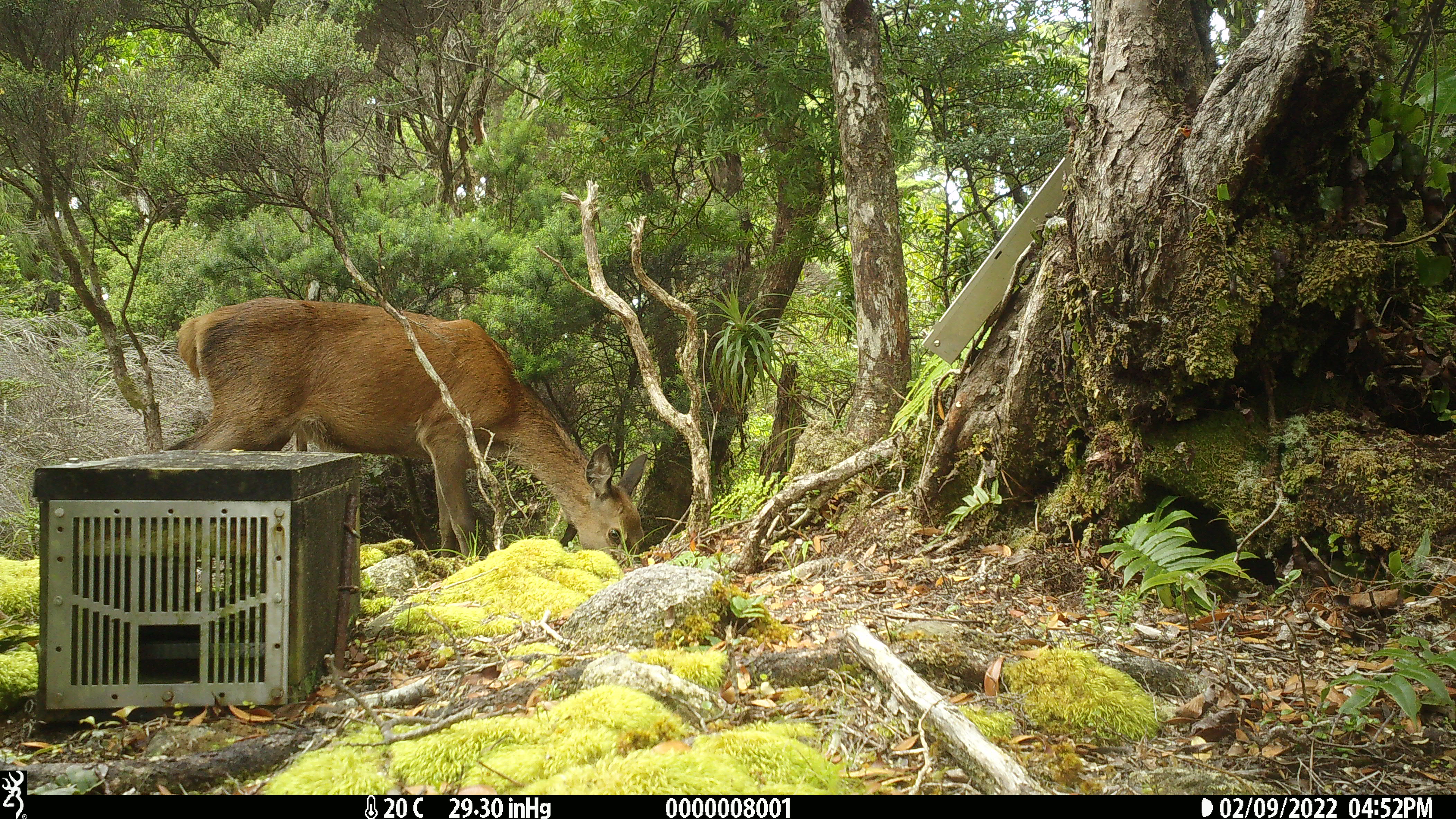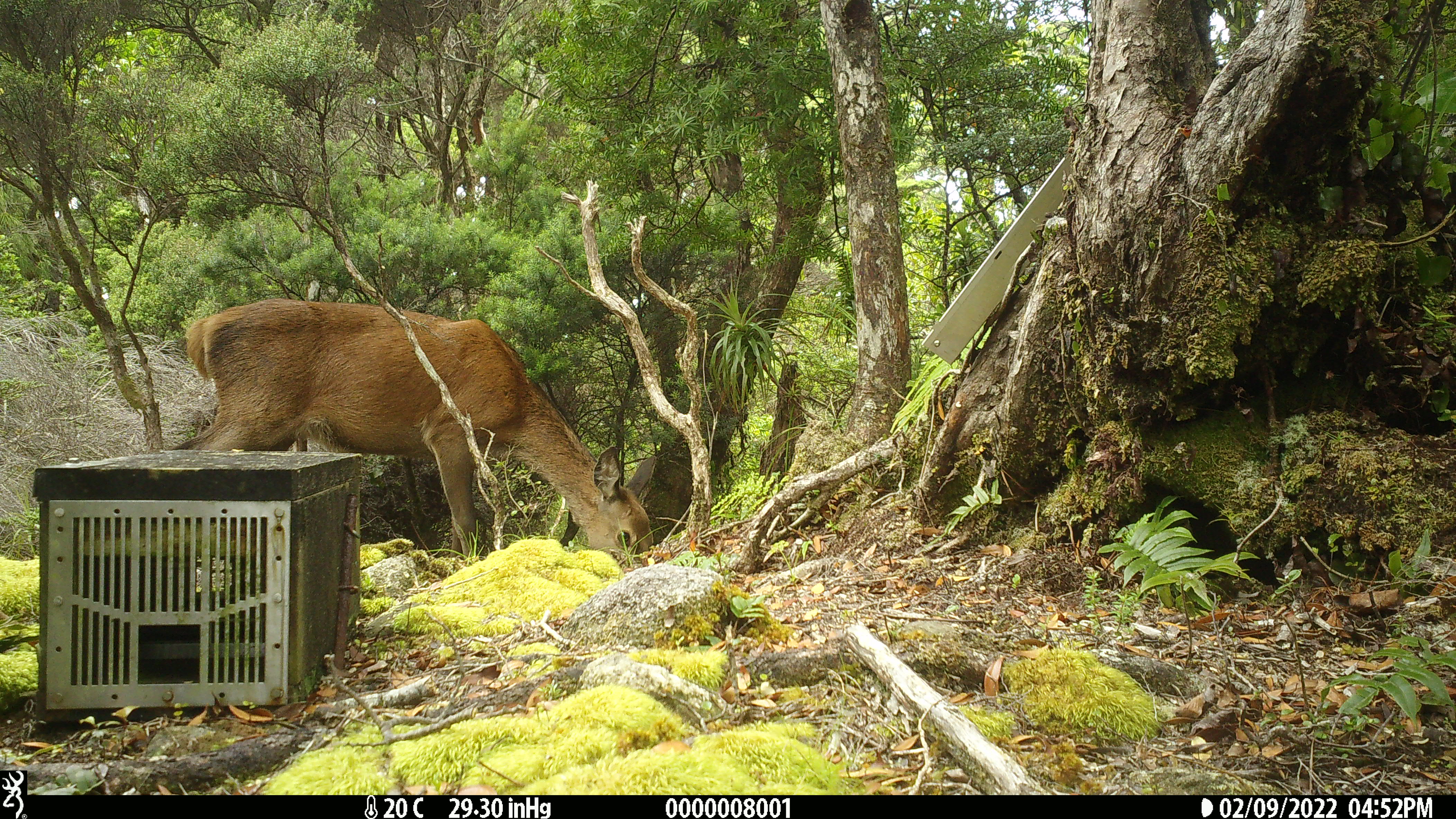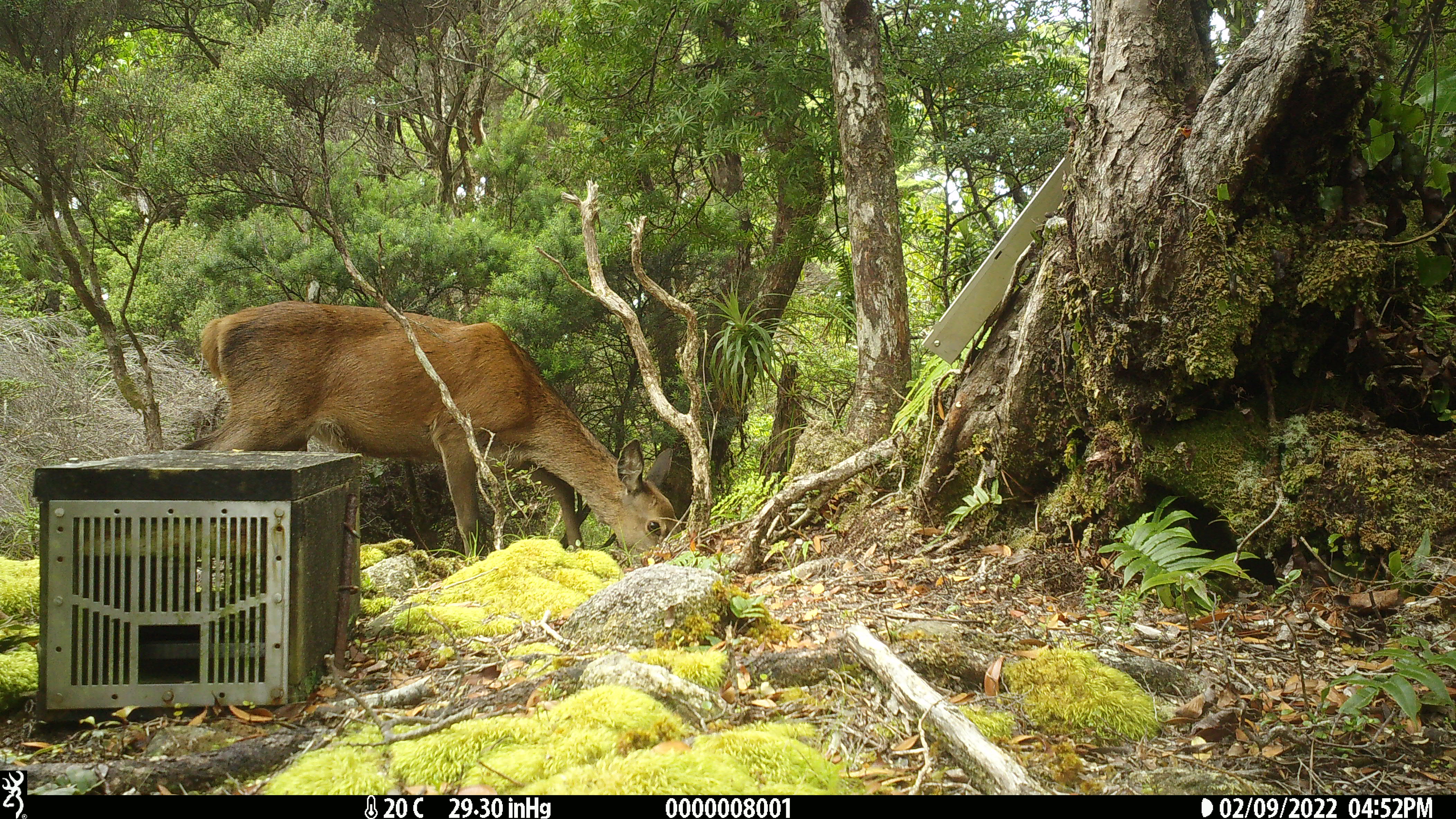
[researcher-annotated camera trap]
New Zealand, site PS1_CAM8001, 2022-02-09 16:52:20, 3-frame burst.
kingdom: Animalia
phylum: Chordata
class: Mammalia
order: Artiodactyla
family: Cervidae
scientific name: Cervidae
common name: deer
Deer (Cervidae).